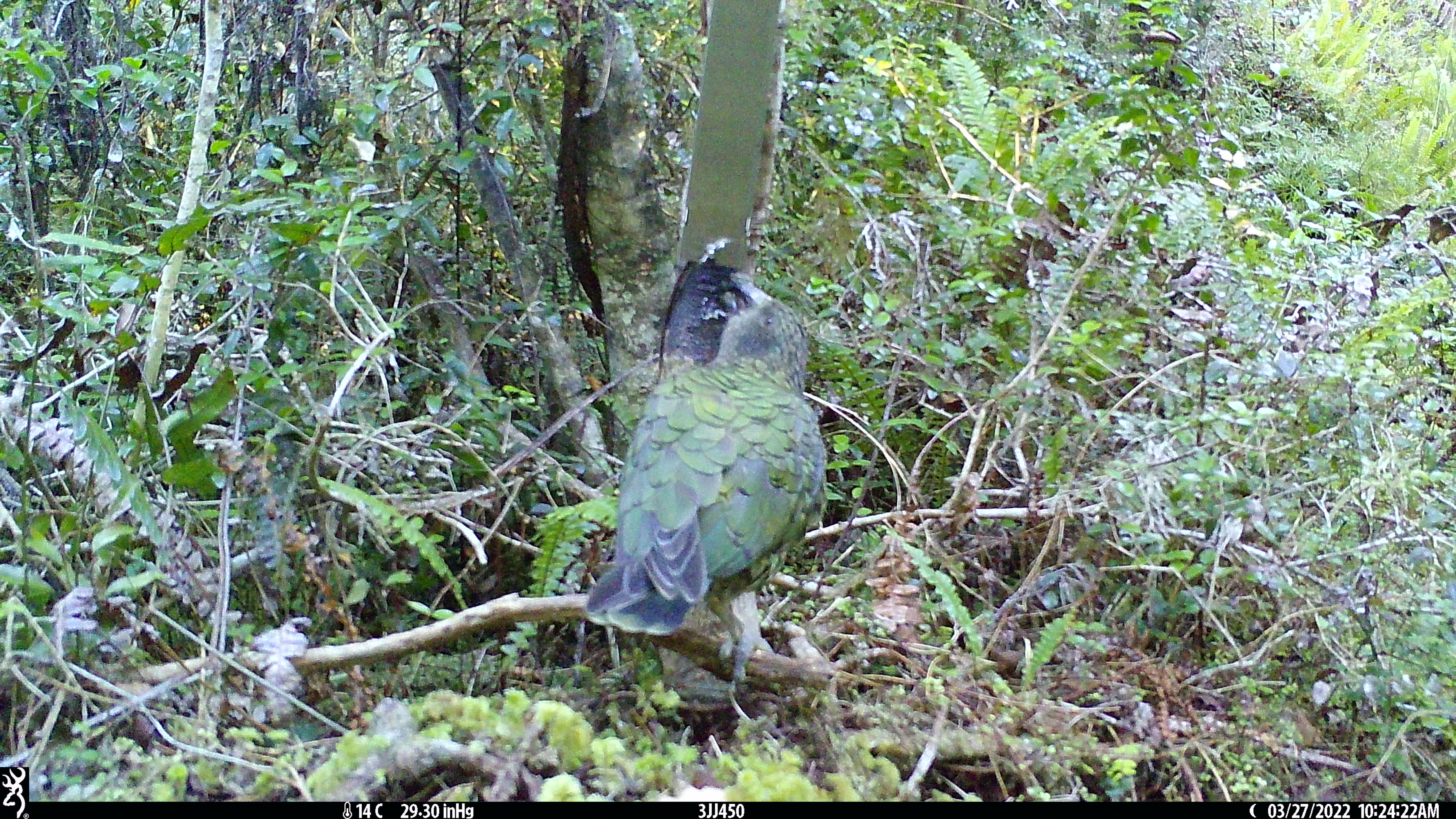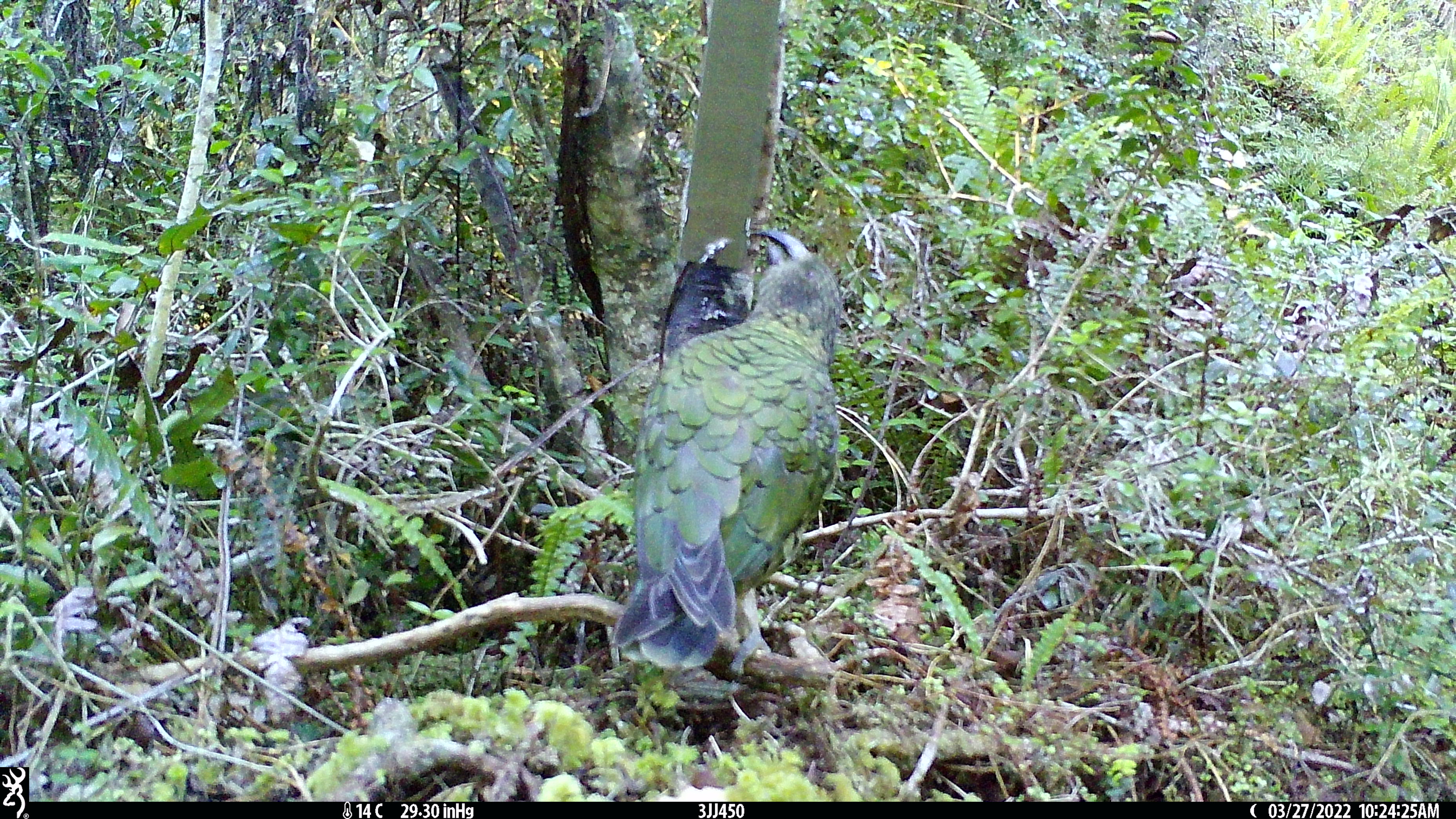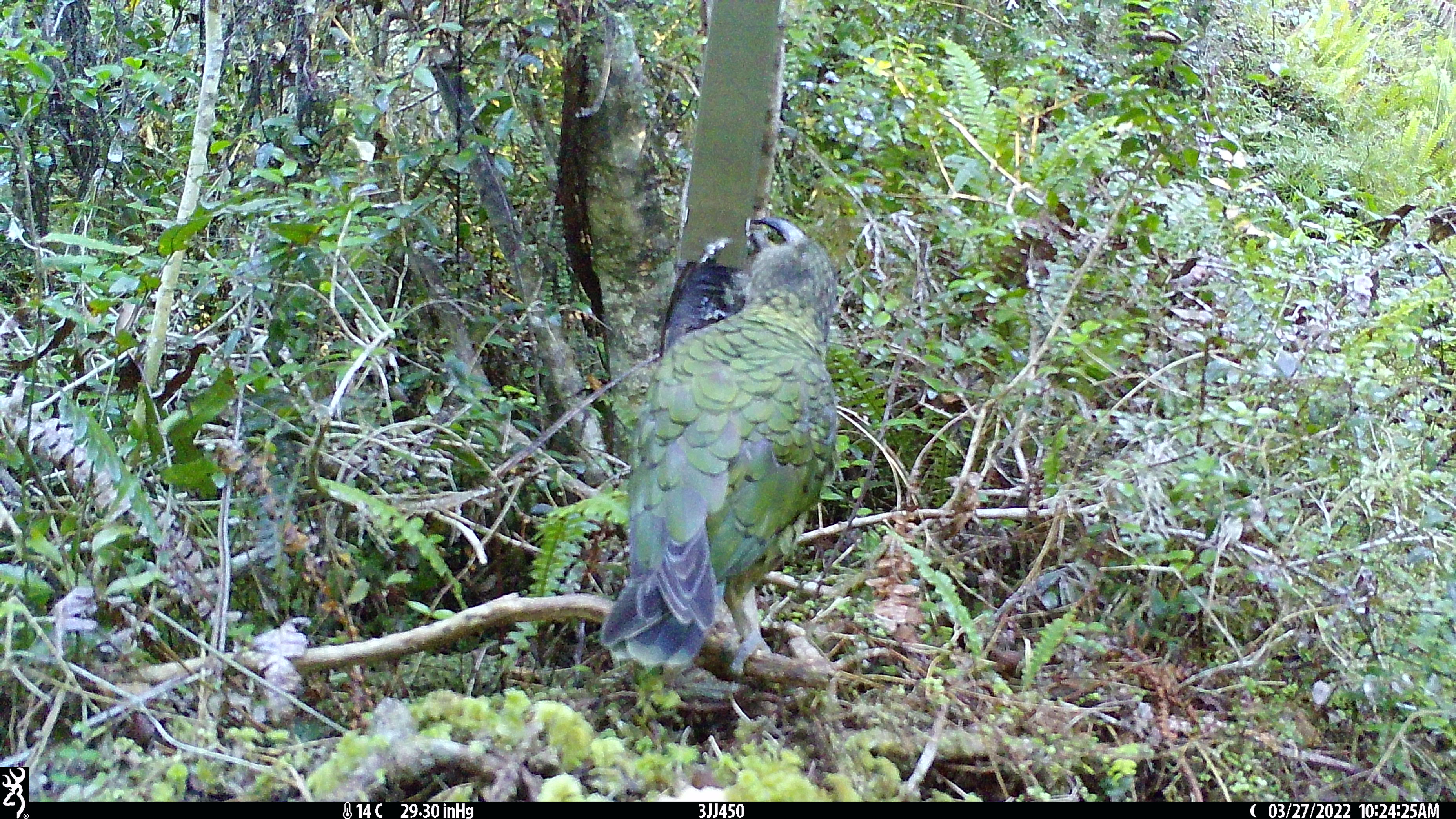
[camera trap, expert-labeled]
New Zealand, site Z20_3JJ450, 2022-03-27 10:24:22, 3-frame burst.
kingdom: Animalia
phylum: Chordata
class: Aves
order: Psittaciformes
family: Strigopidae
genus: Nestor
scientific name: Nestor notabilis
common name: kea